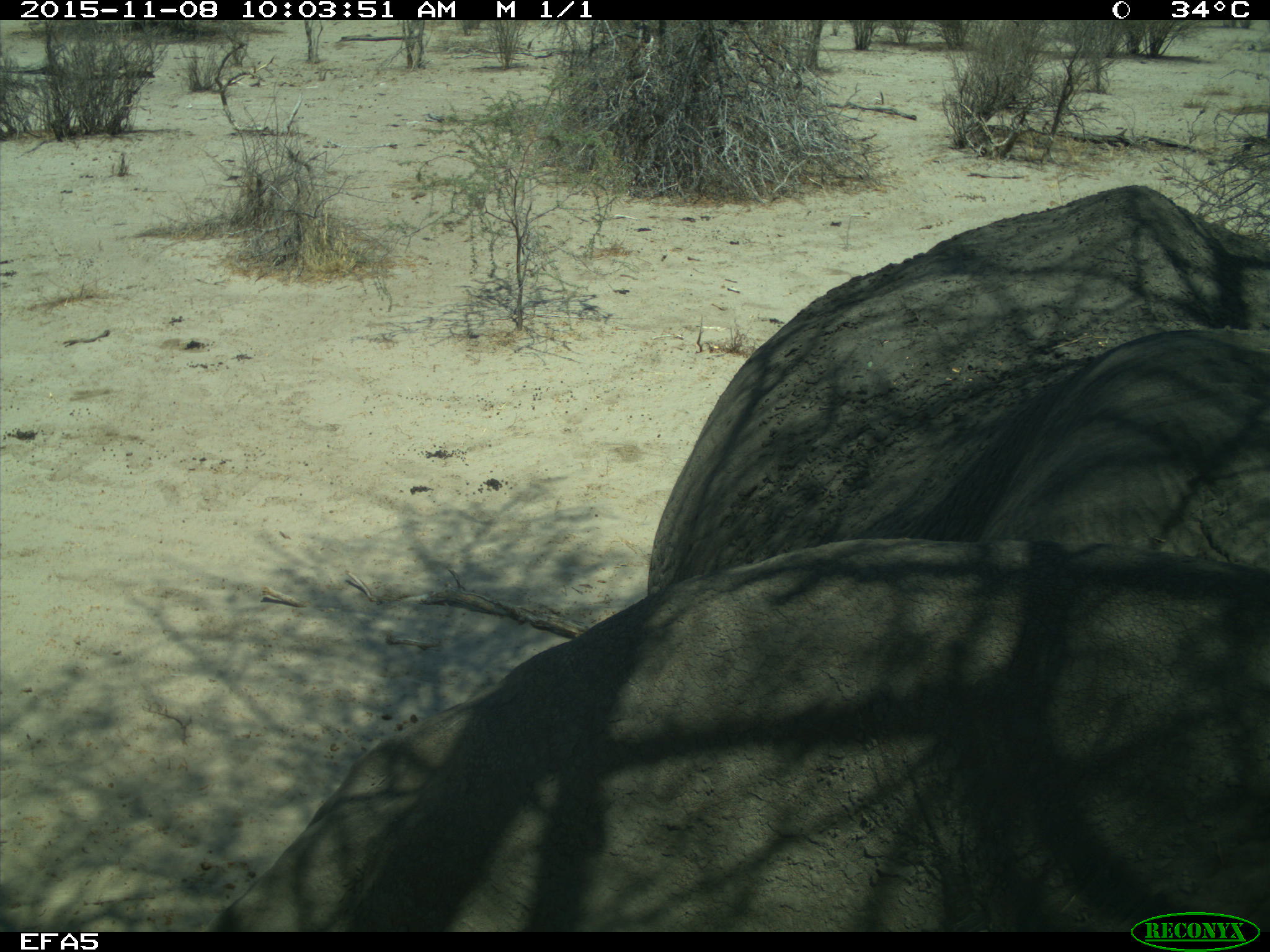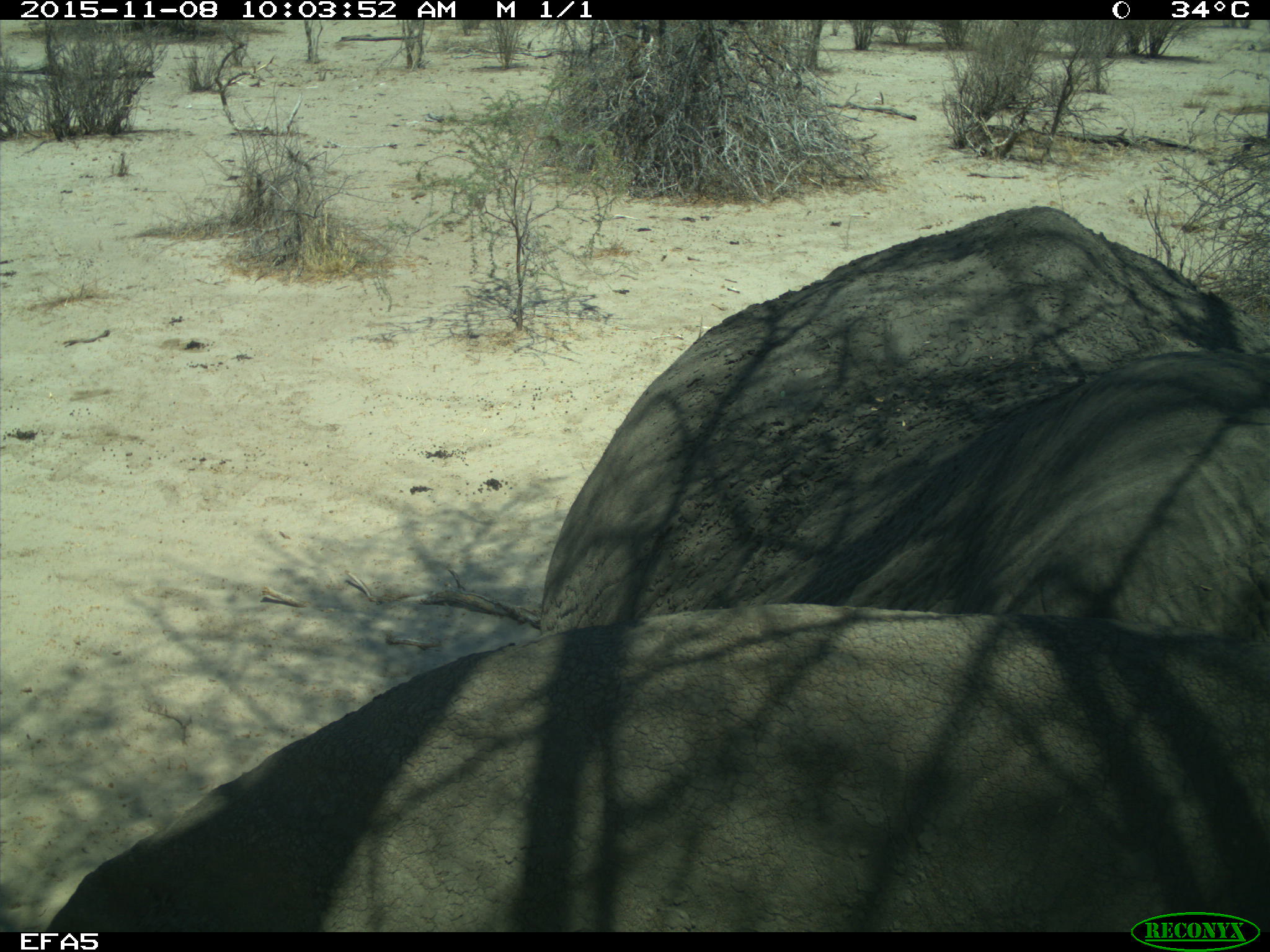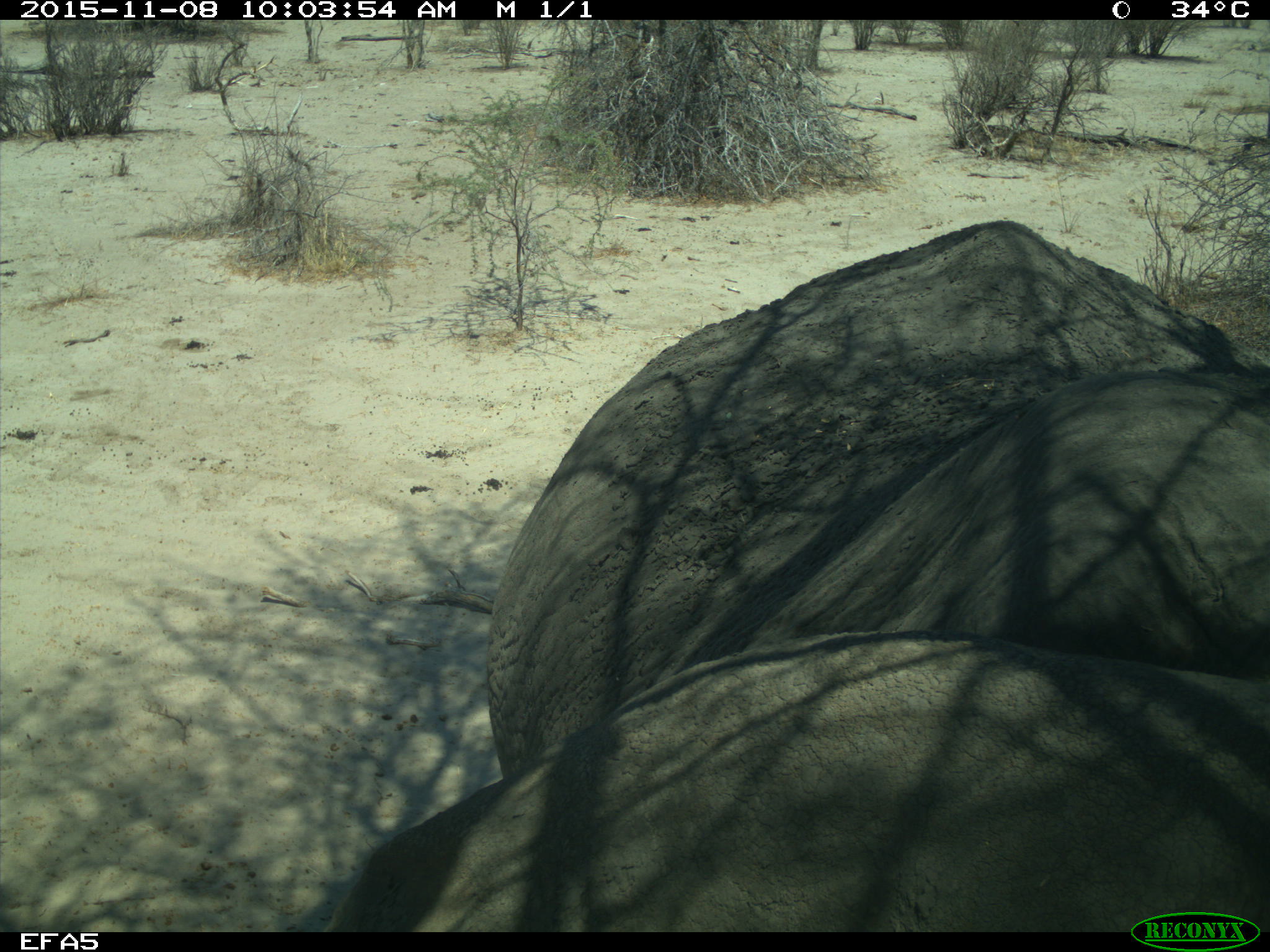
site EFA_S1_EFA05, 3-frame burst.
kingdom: Animalia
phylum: Chordata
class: Mammalia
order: Proboscidea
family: Elephantidae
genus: Loxodonta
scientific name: Loxodonta africana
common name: african bush elephant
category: elephant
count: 1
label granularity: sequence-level